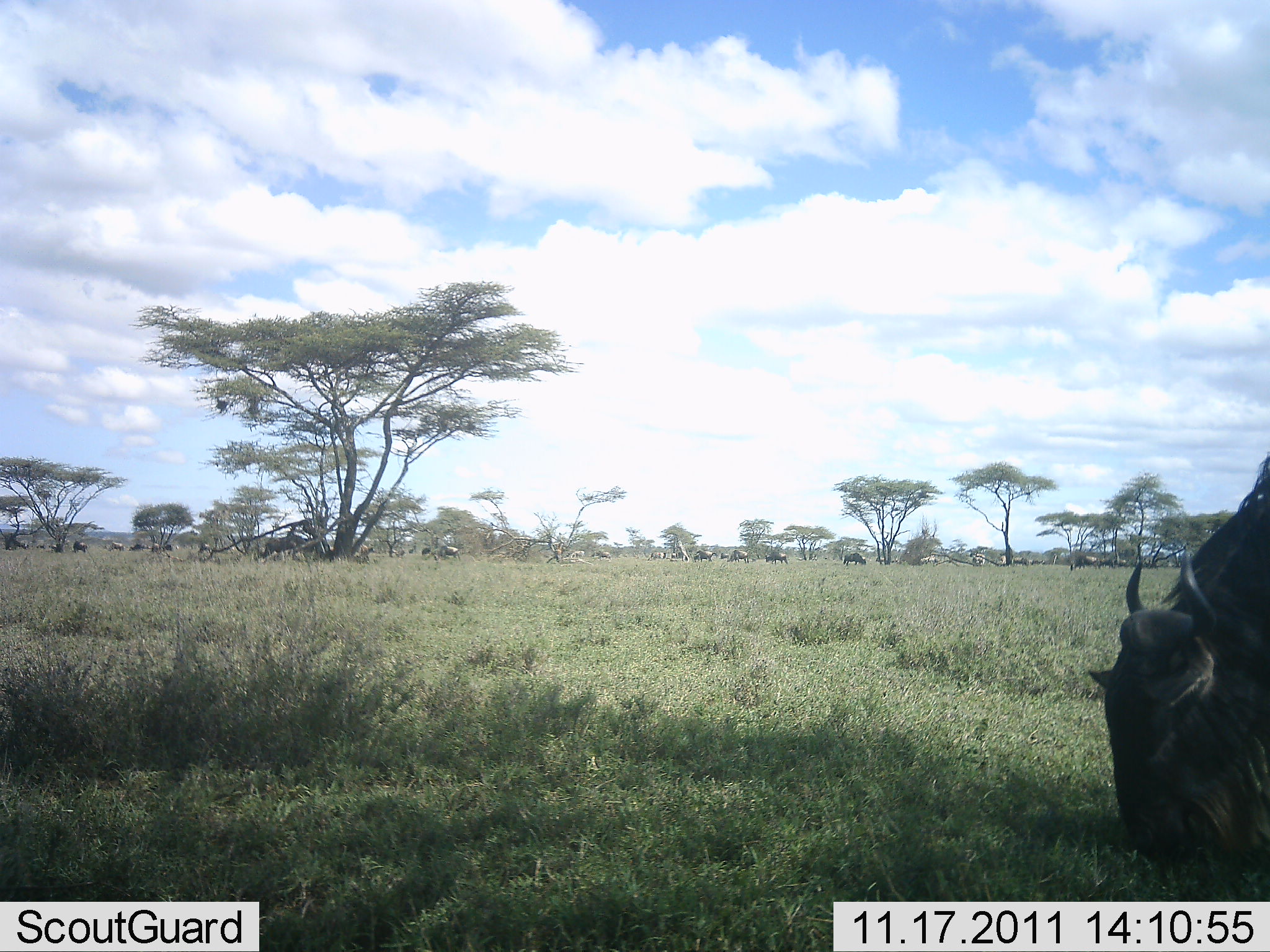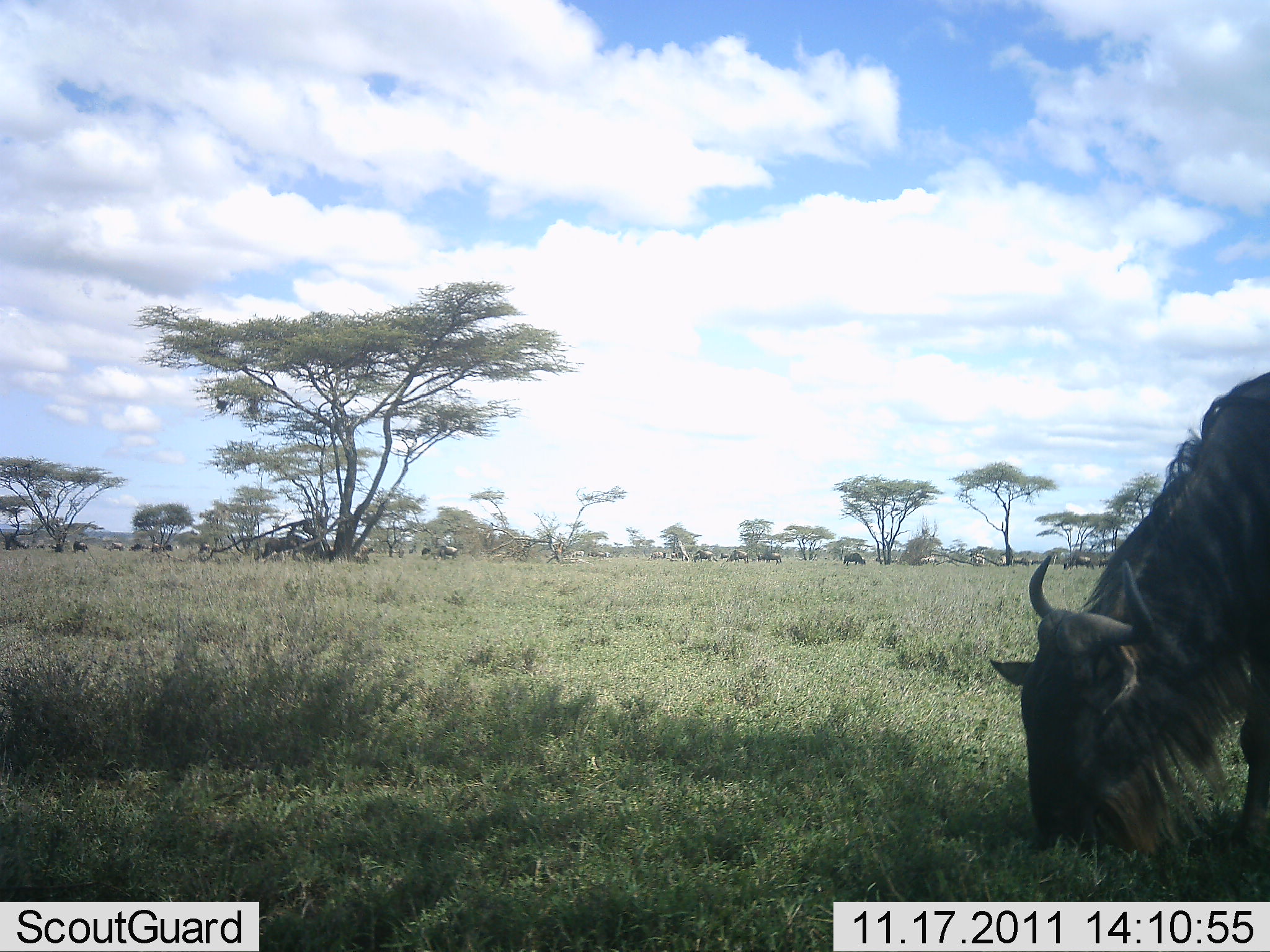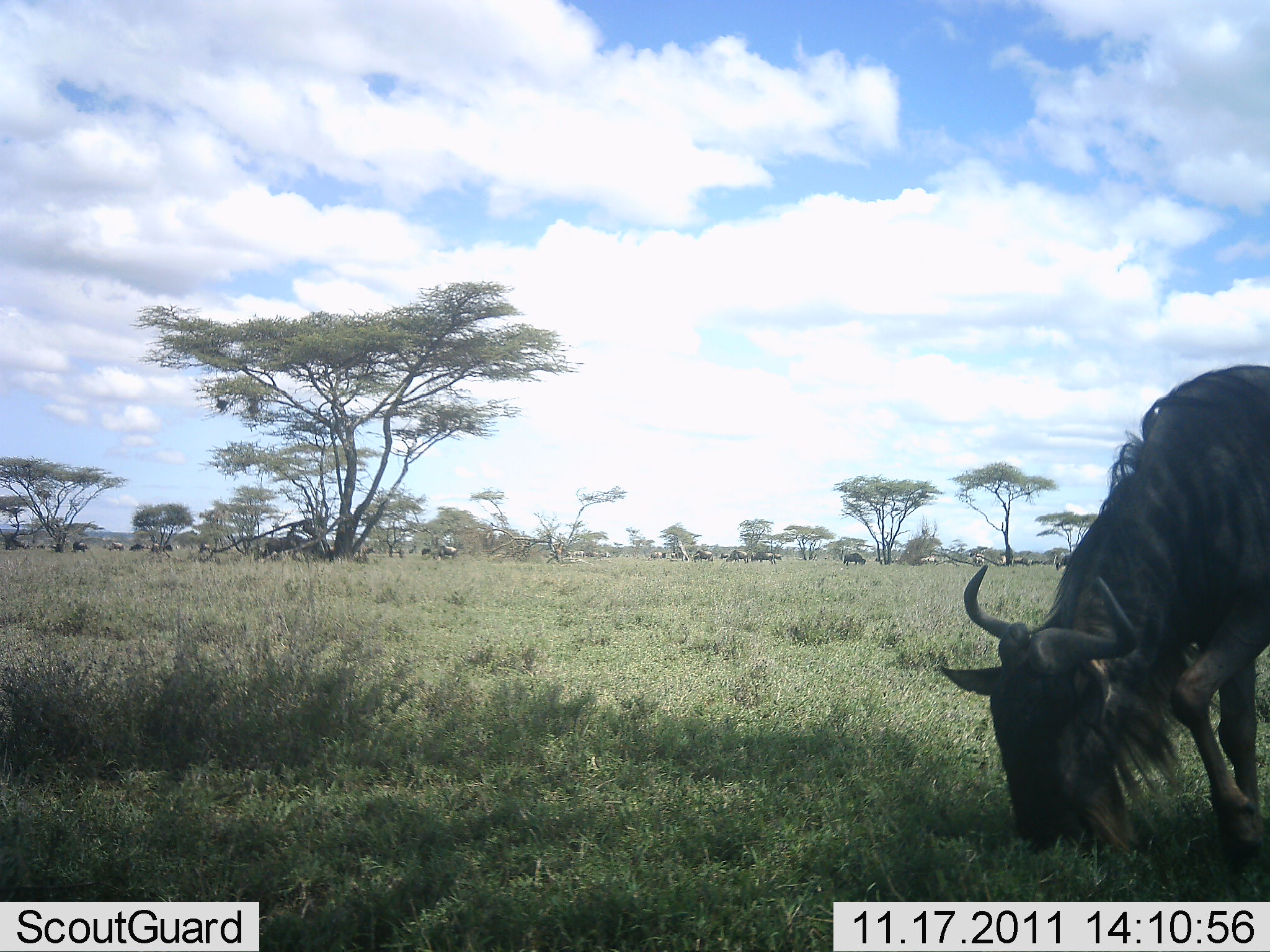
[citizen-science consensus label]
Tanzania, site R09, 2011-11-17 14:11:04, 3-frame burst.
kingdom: Animalia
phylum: Chordata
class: Mammalia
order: Artiodactyla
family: Bovidae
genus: Connochaetes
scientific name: Connochaetes taurinus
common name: blue wildebeest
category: wildebeest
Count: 11-50.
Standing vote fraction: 38%.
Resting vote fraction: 0%.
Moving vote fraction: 38%.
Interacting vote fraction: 0%.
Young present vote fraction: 0%.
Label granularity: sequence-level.